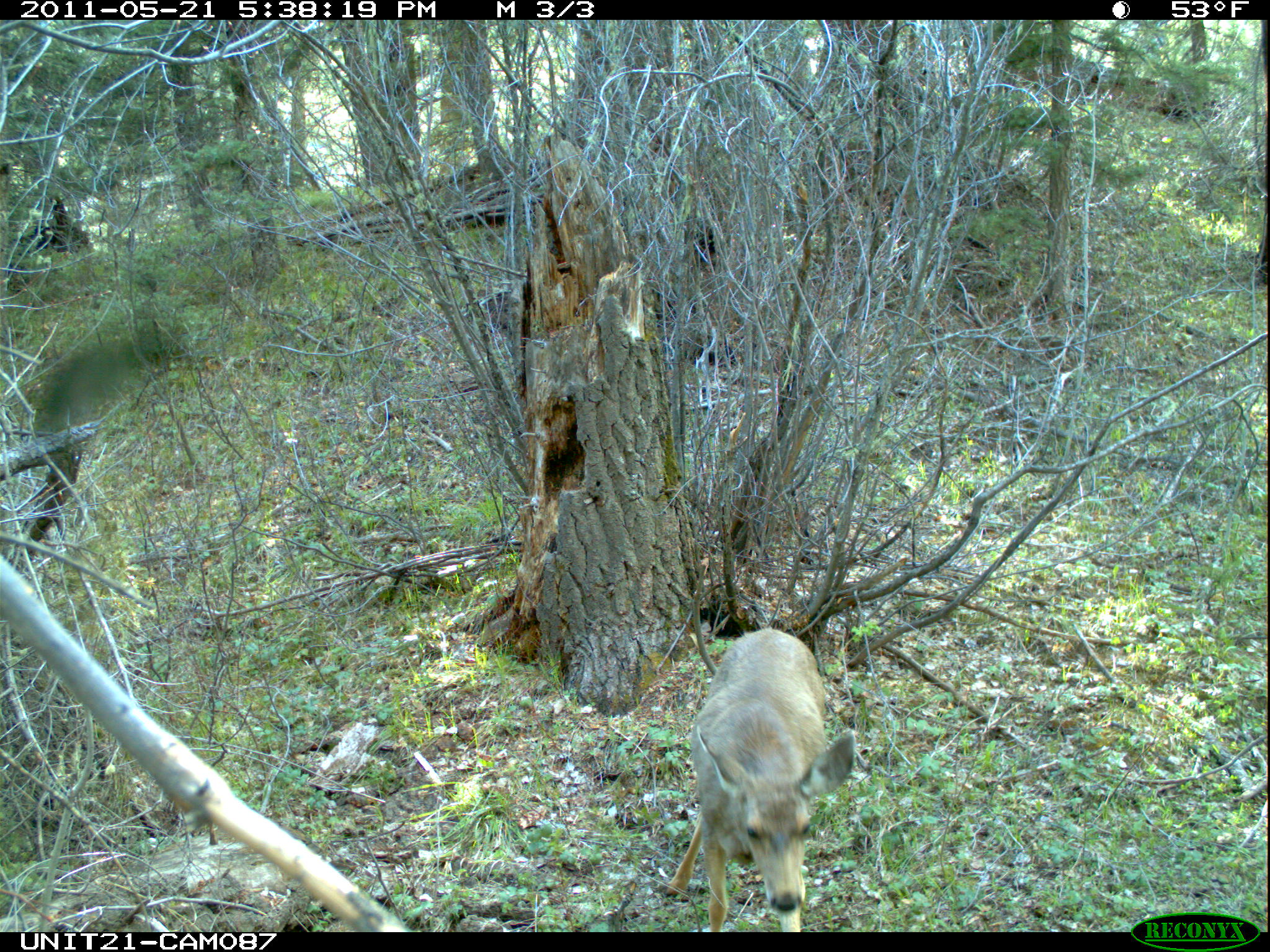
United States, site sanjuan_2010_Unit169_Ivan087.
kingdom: Animalia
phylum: Chordata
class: Mammalia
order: Artiodactyla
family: Cervidae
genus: Odocoileus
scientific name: Odocoileus hemionus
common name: mule deer